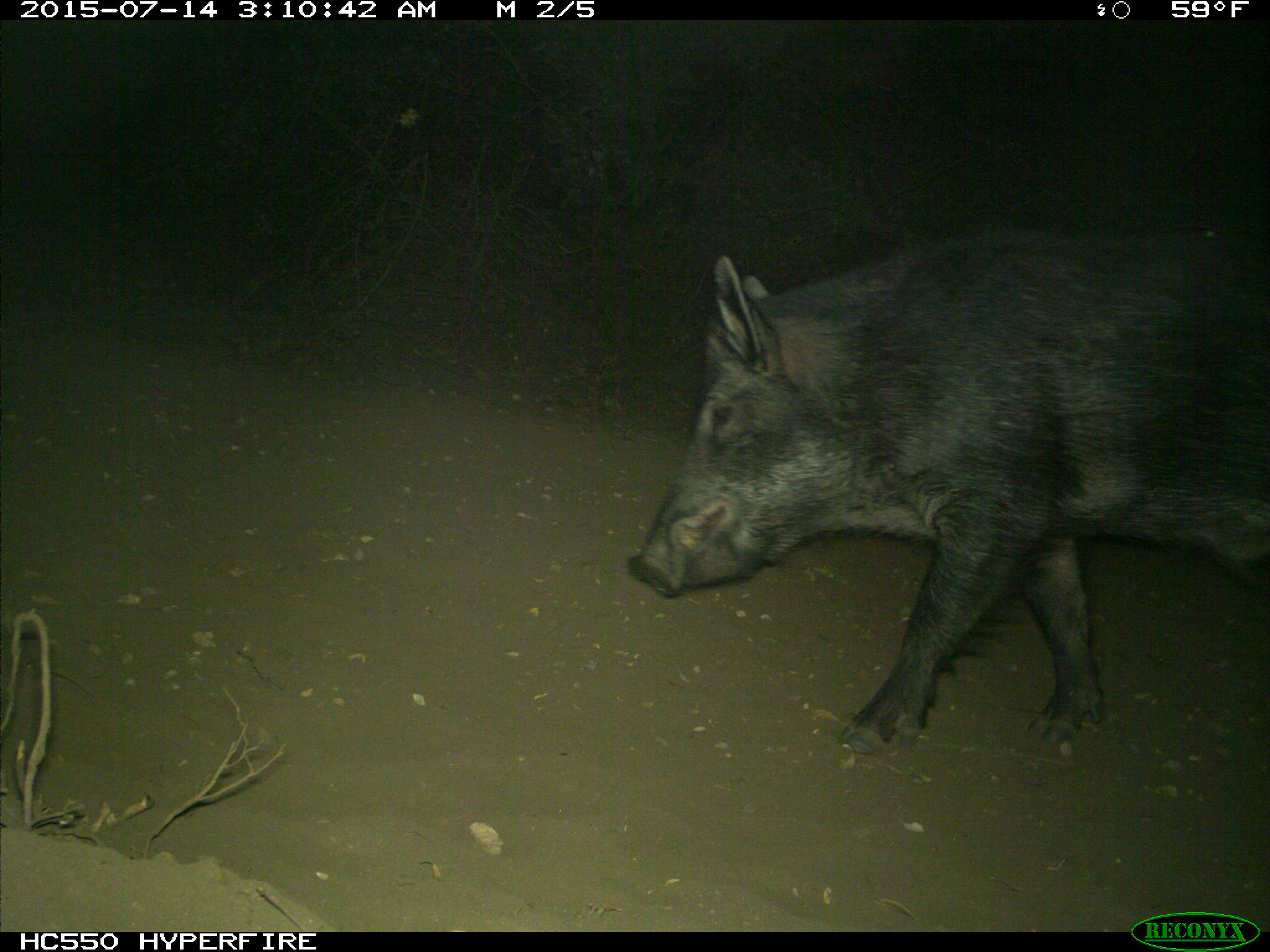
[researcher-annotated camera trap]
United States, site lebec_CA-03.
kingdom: Animalia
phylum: Chordata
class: Mammalia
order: Artiodactyla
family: Suidae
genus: Sus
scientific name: Sus scrofa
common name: wild boar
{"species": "Sus scrofa (wild boar)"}